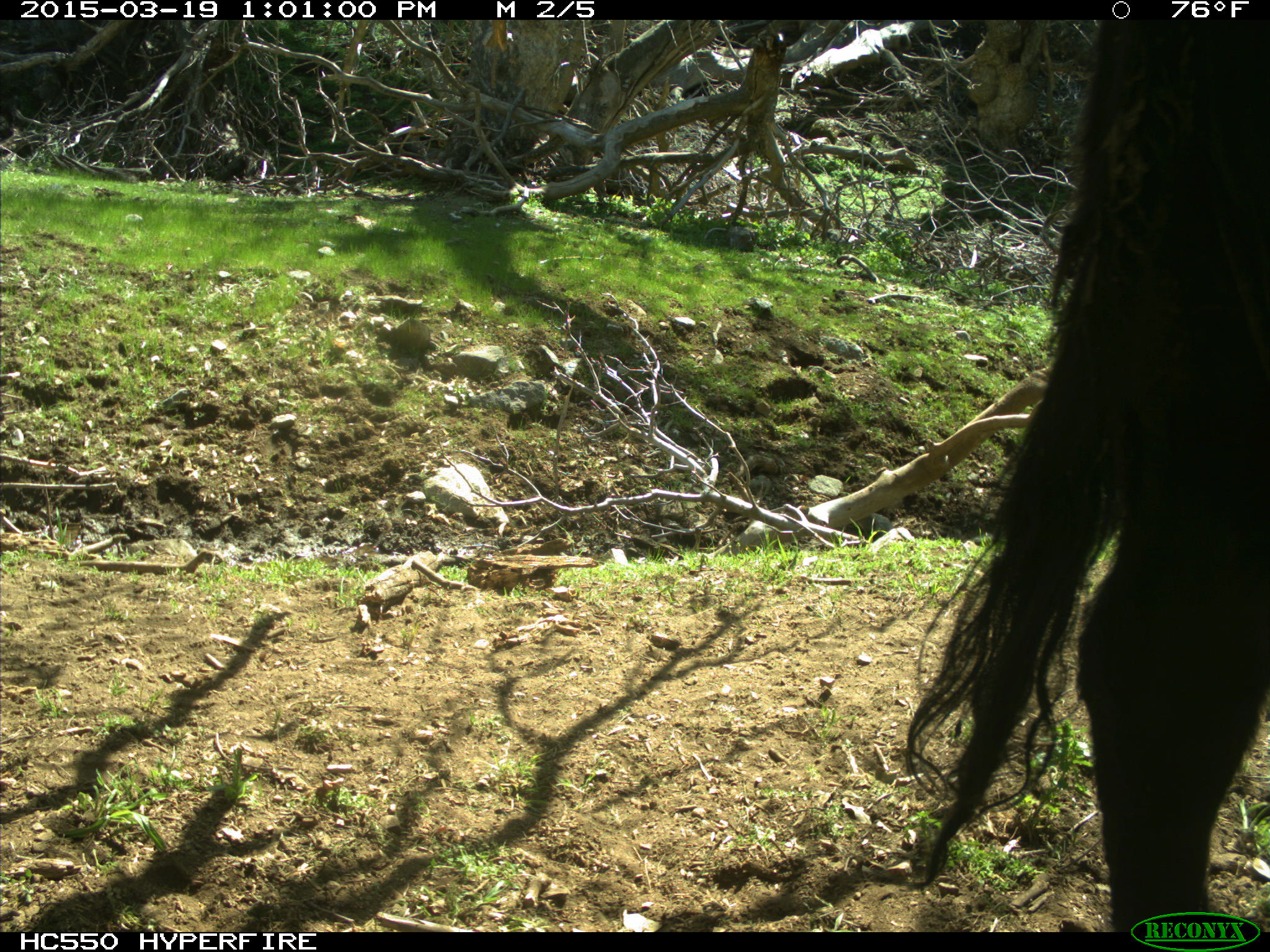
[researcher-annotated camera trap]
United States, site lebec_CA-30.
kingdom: Animalia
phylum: Chordata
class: Mammalia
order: Artiodactyla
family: Bovidae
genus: Bos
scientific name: Bos taurus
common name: domestic cow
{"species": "Bos taurus (domestic cow)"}